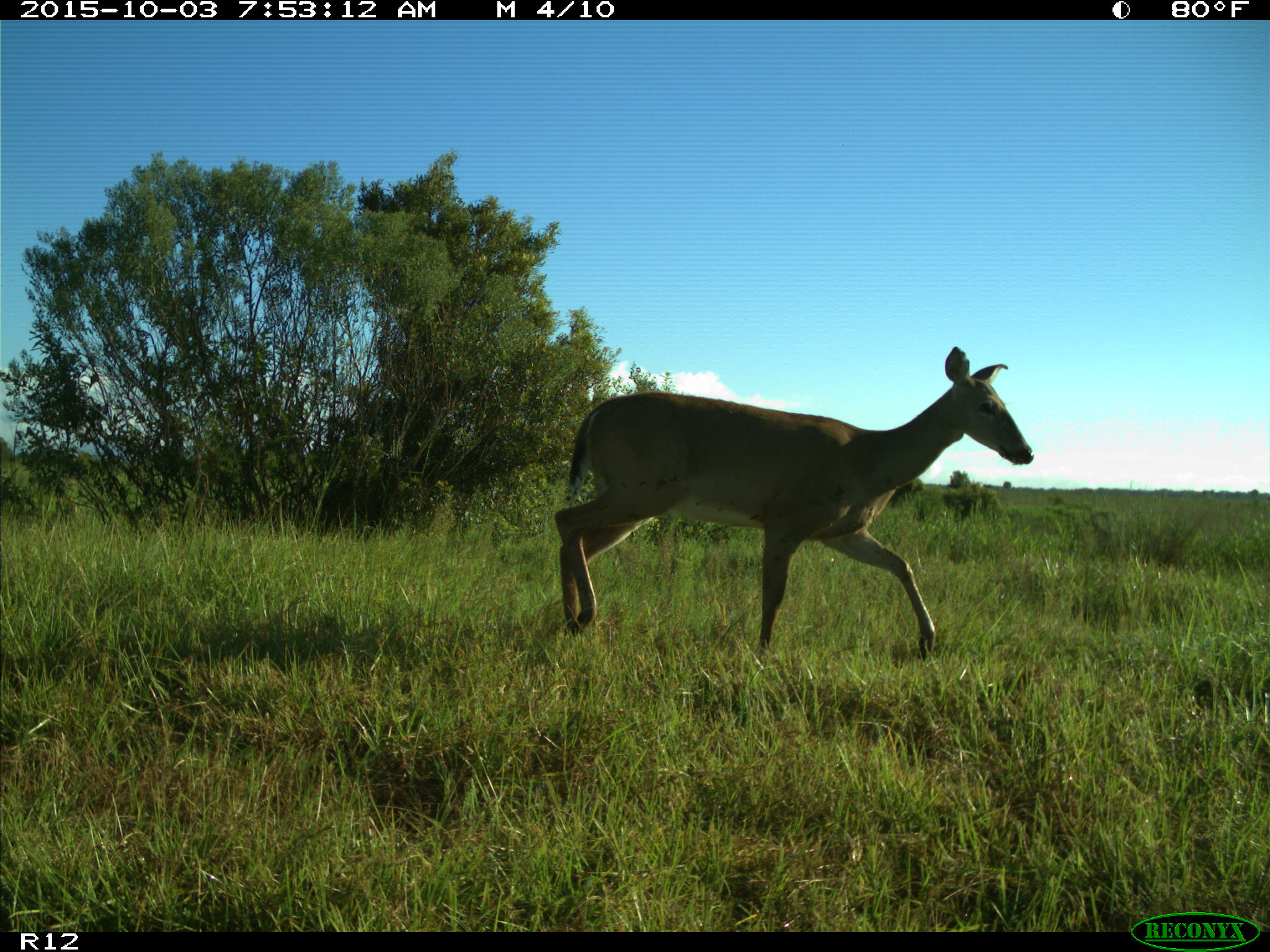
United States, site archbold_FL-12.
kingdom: Animalia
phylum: Chordata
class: Mammalia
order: Artiodactyla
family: Cervidae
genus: Odocoileus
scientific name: Odocoileus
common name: deer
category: unidentified deer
Unidentified deer (deer) (Odocoileus).